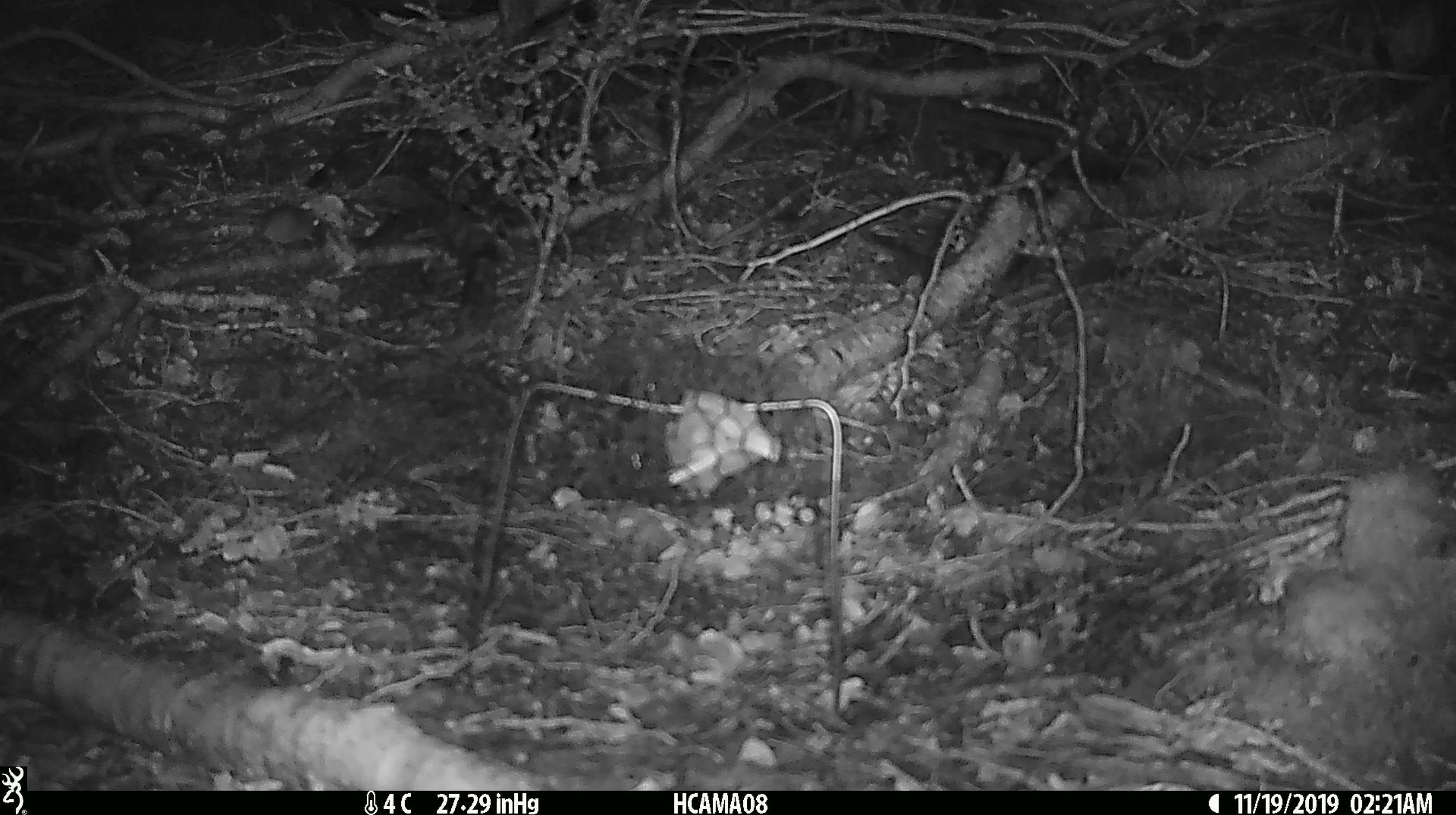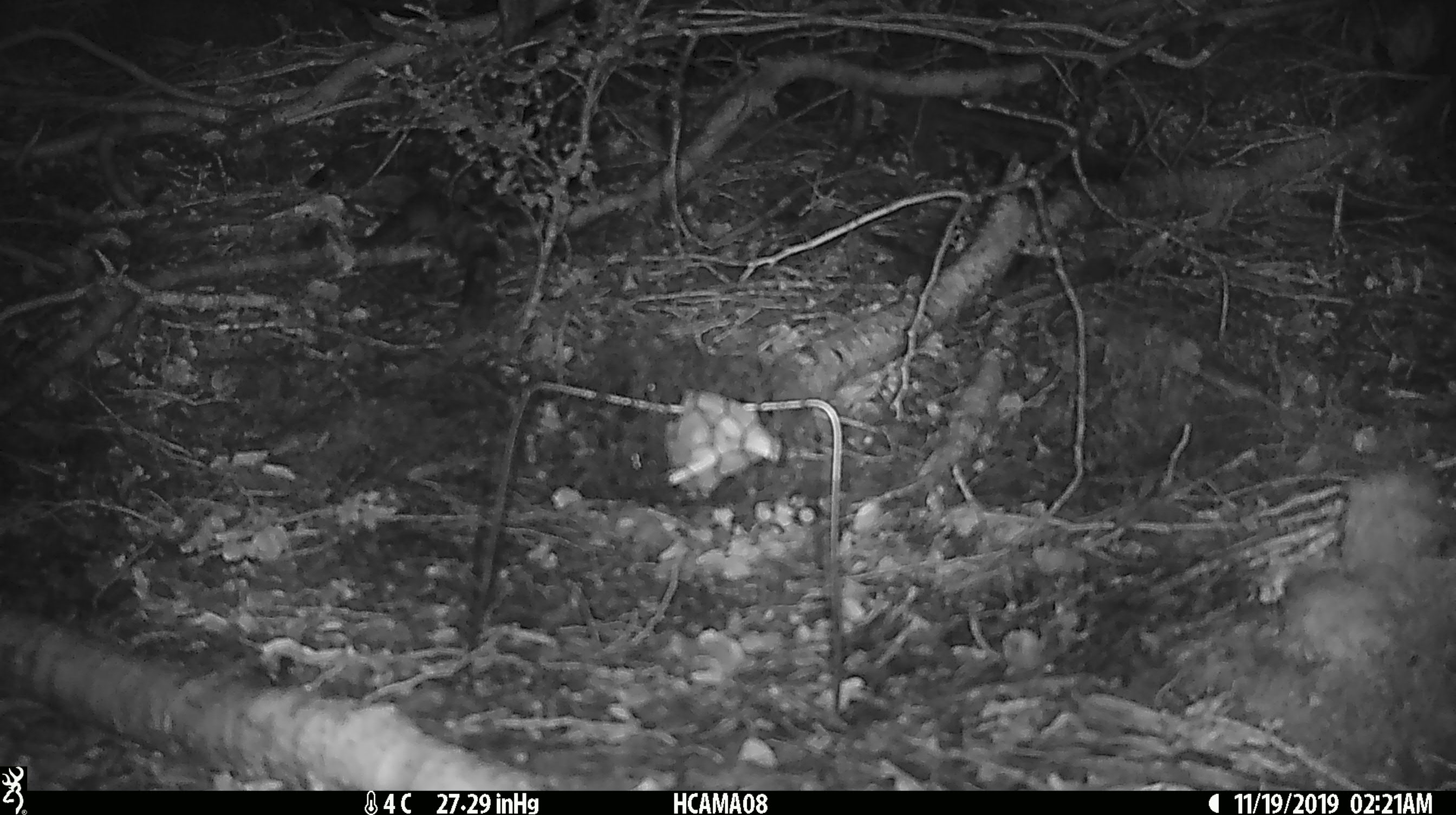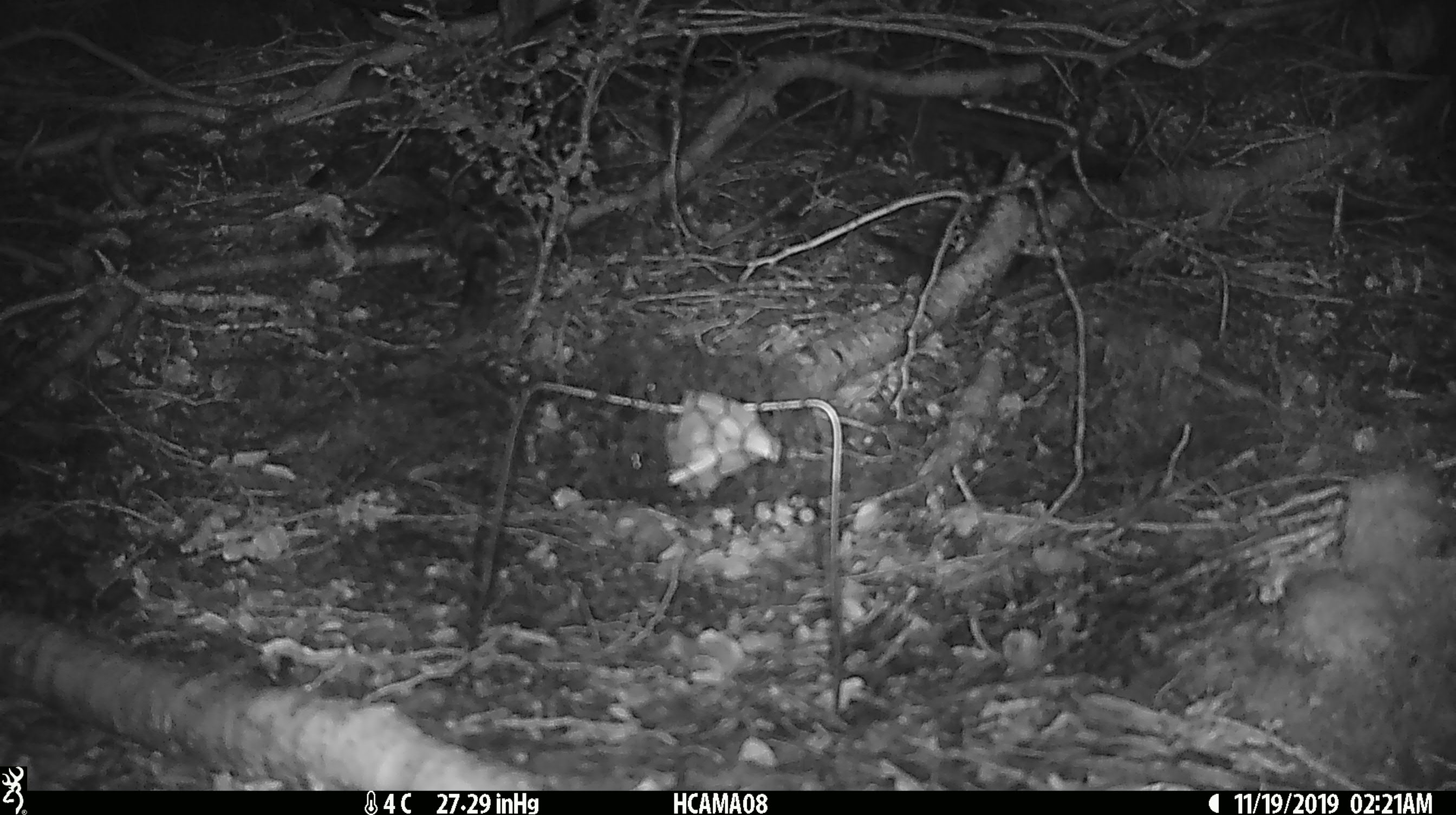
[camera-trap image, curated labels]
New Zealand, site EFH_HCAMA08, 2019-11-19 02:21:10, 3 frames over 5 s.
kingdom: Animalia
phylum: Chordata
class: Mammalia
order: Rodentia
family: Muridae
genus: Mus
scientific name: Mus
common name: mouse